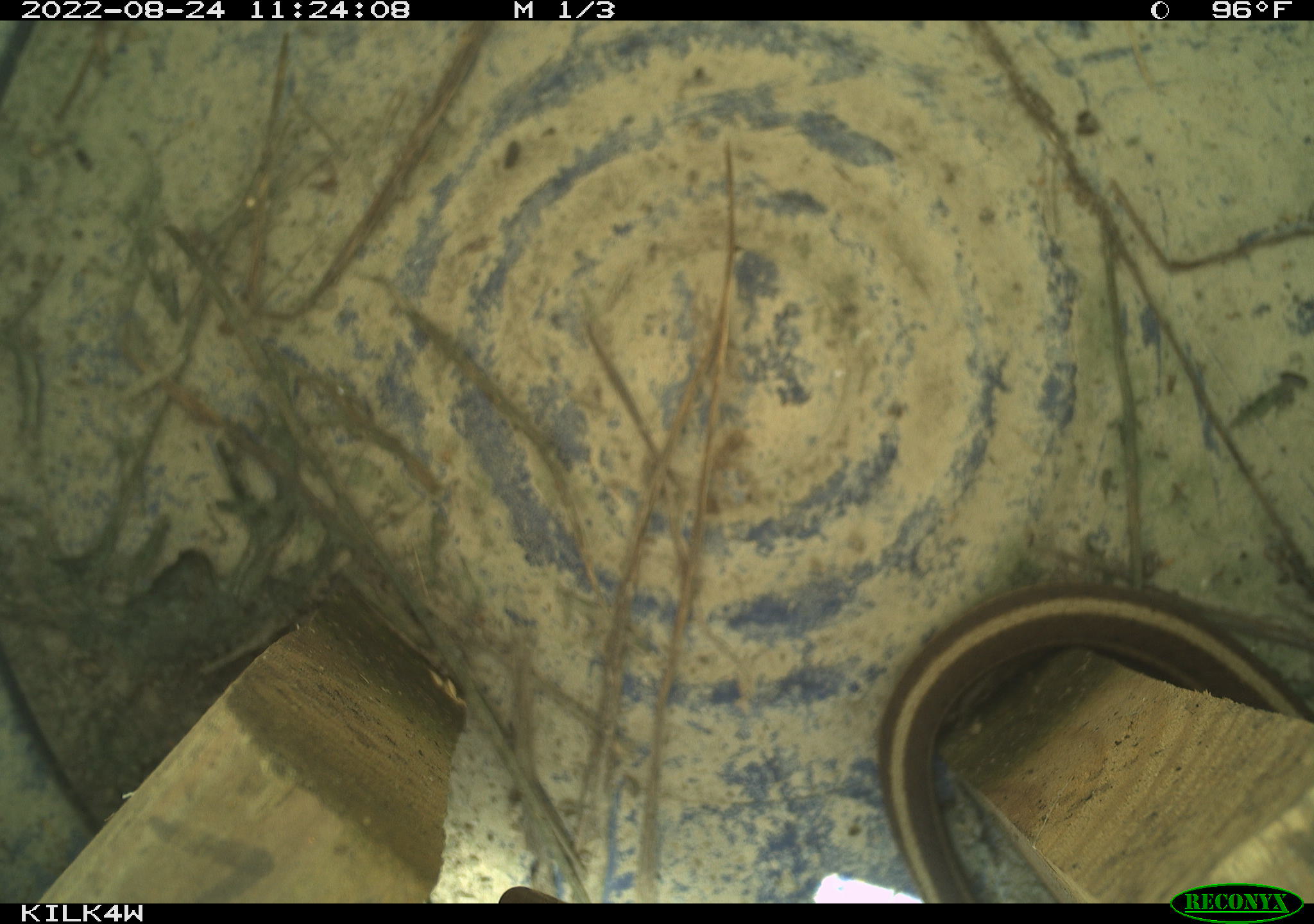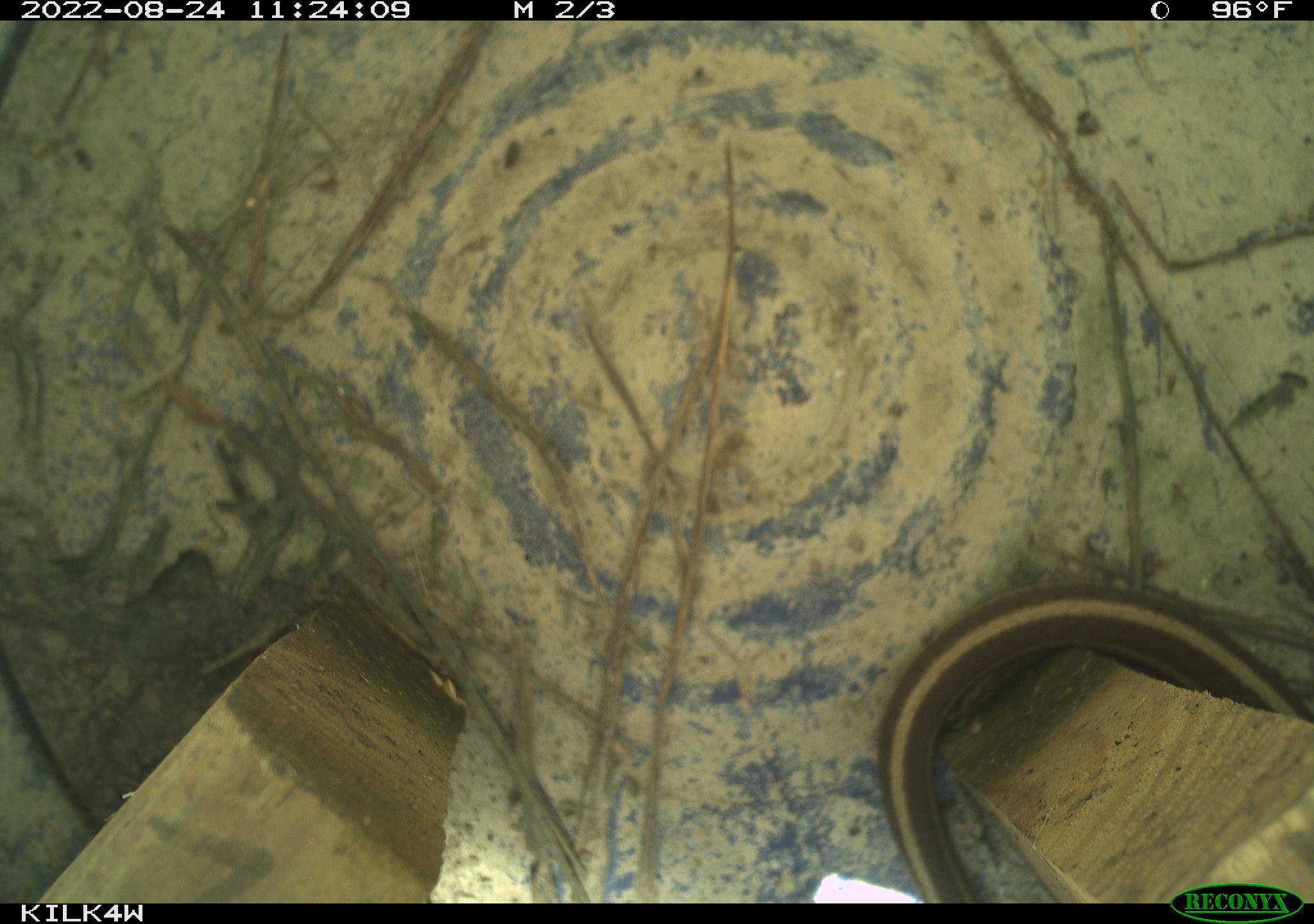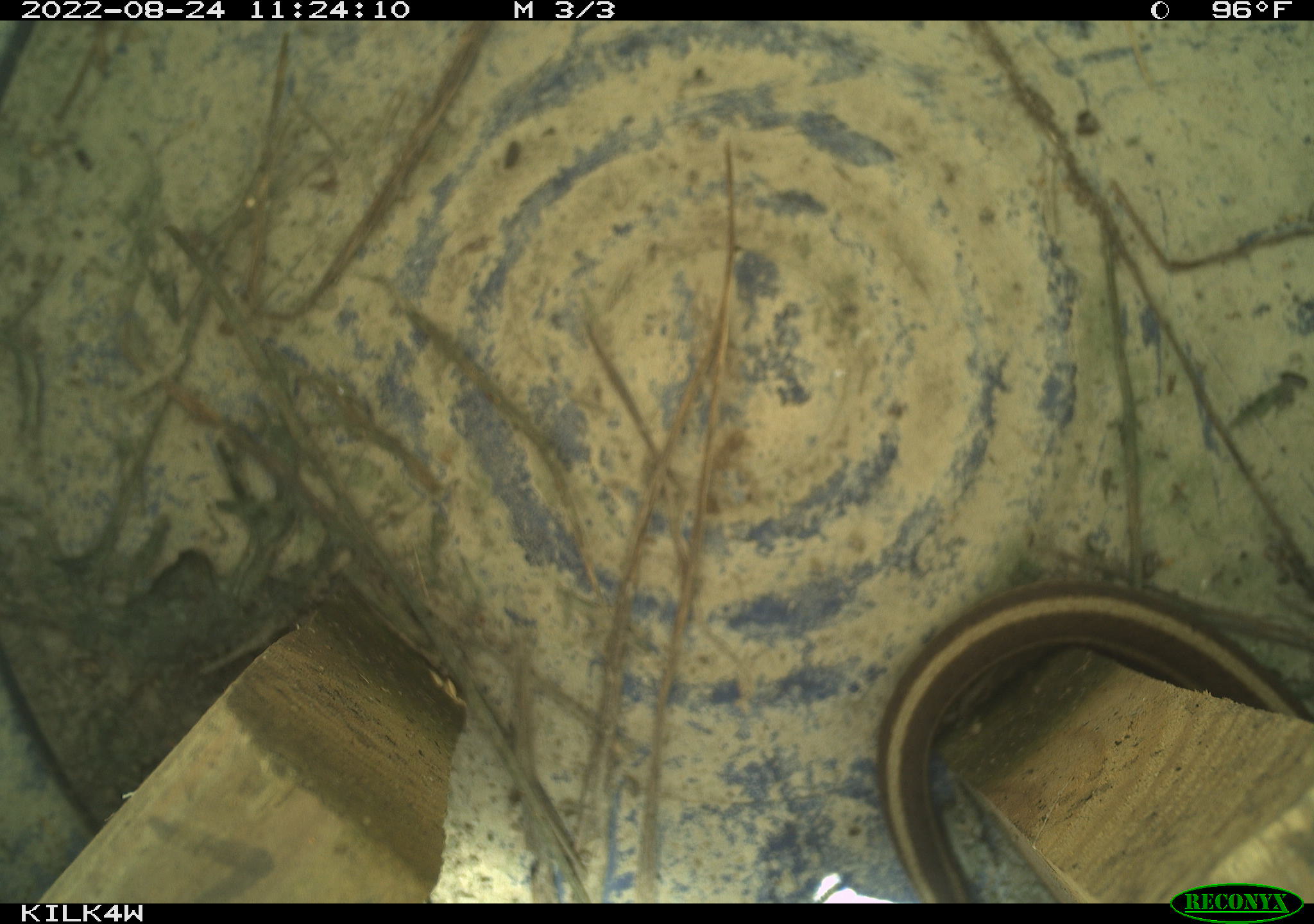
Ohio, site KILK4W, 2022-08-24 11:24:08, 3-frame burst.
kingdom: Animalia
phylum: Chordata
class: Reptilia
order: Squamata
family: Colubridae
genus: Thamnophis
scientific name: Thamnophis sirtalis sirtalis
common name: eastern gartersnake